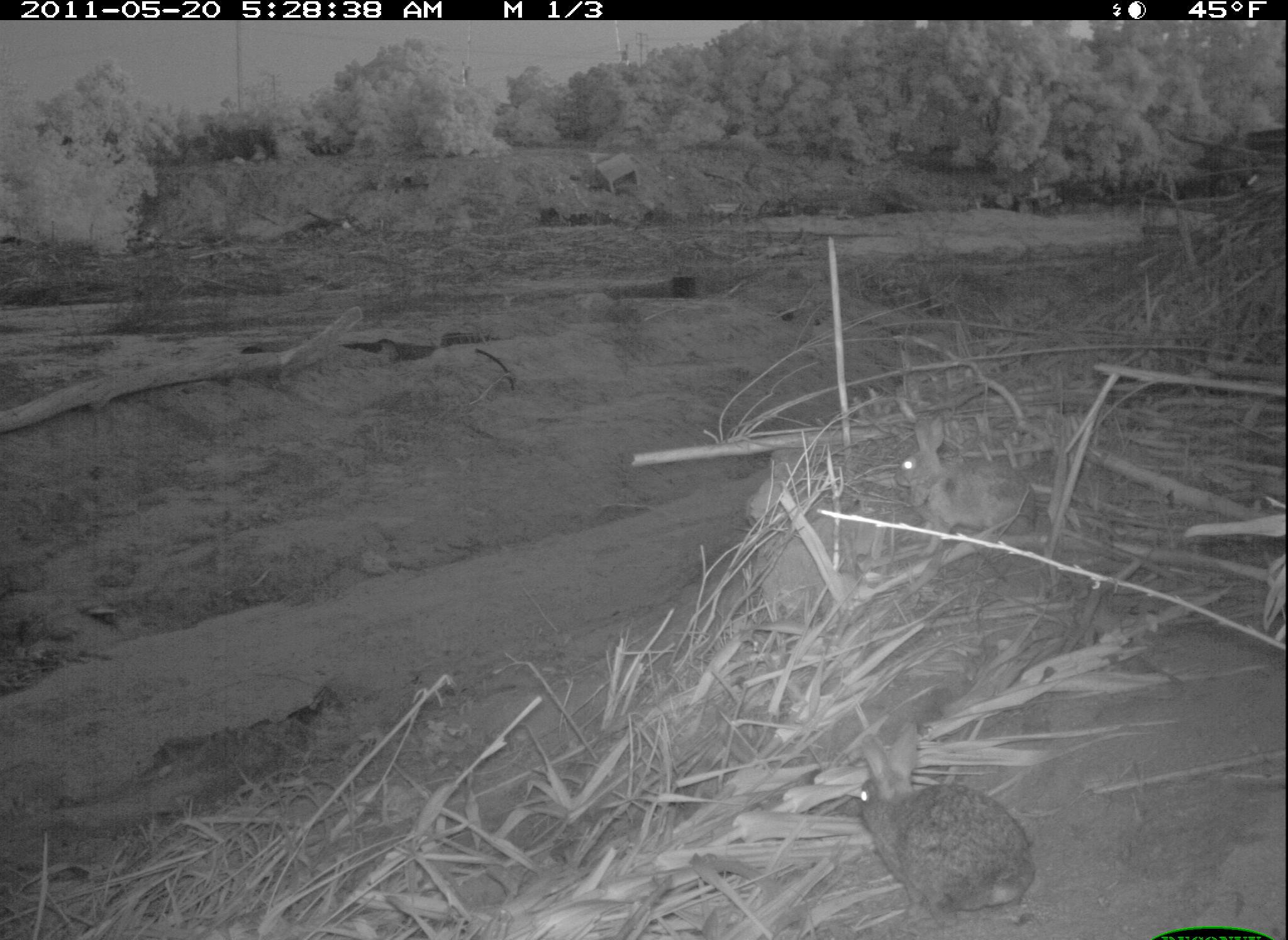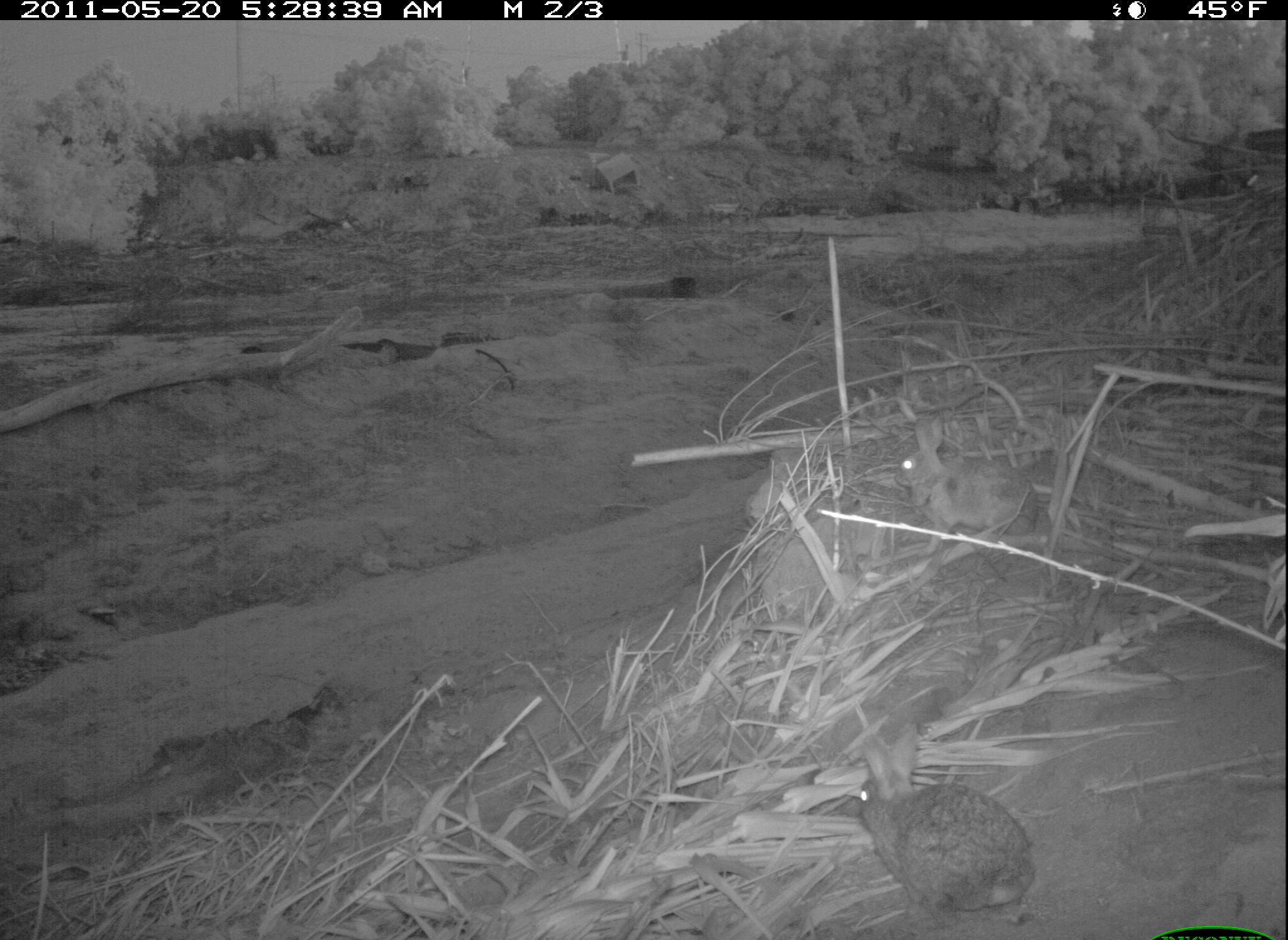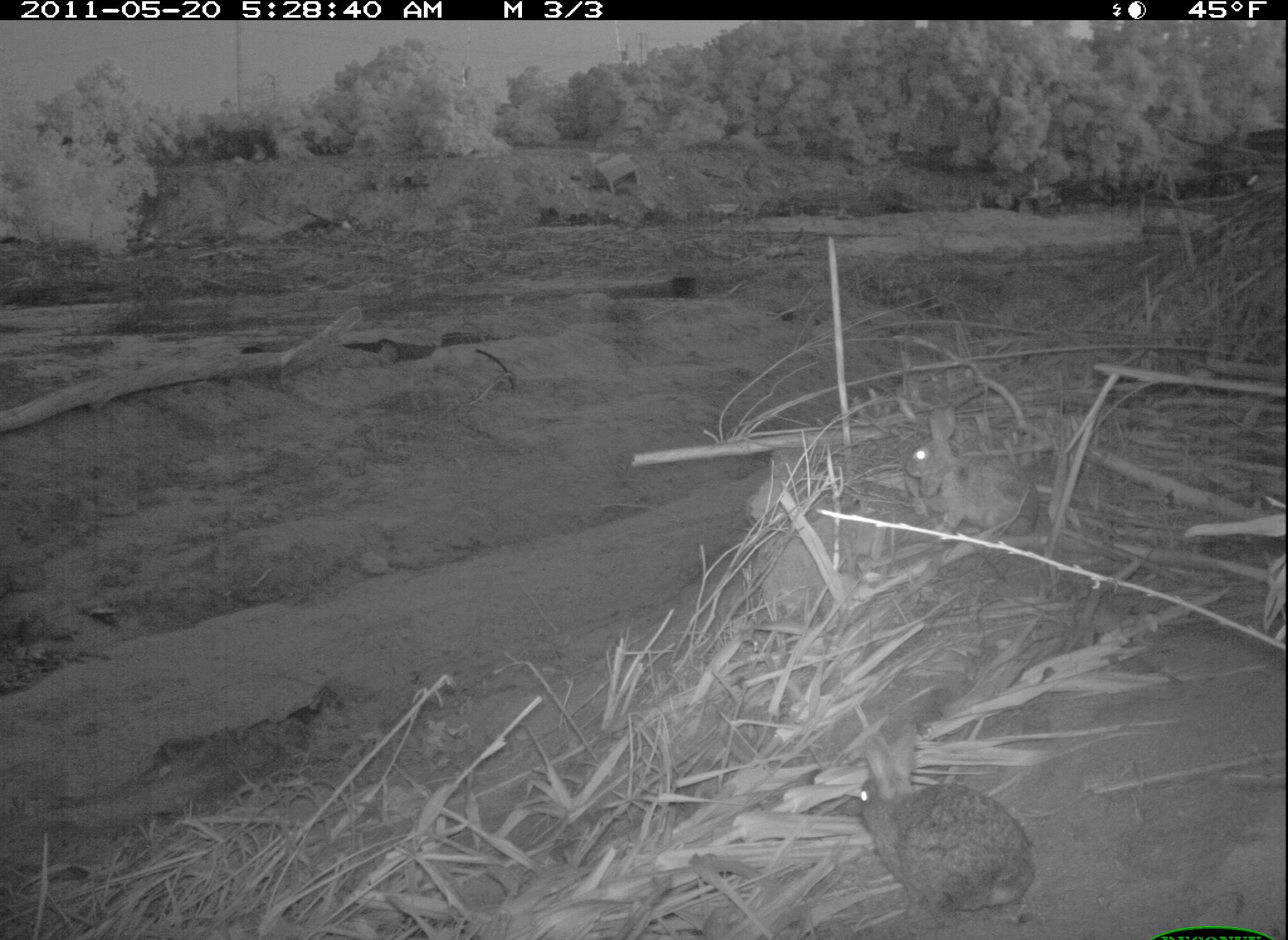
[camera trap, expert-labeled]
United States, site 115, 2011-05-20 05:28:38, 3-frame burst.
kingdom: Animalia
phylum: Chordata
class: Mammalia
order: Lagomorpha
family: Leporidae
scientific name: Leporidae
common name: rabbits and hares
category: rabbit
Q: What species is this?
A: Rabbit (rabbits and hares) (Leporidae).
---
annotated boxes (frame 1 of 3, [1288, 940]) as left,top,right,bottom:
rabbit: 832,705,1049,931; 873,404,1074,561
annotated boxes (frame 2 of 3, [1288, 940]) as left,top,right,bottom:
rabbit: 839,738,1067,931; 889,409,1064,559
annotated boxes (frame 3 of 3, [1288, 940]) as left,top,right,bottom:
rabbit: 833,719,1069,934; 887,398,1066,548